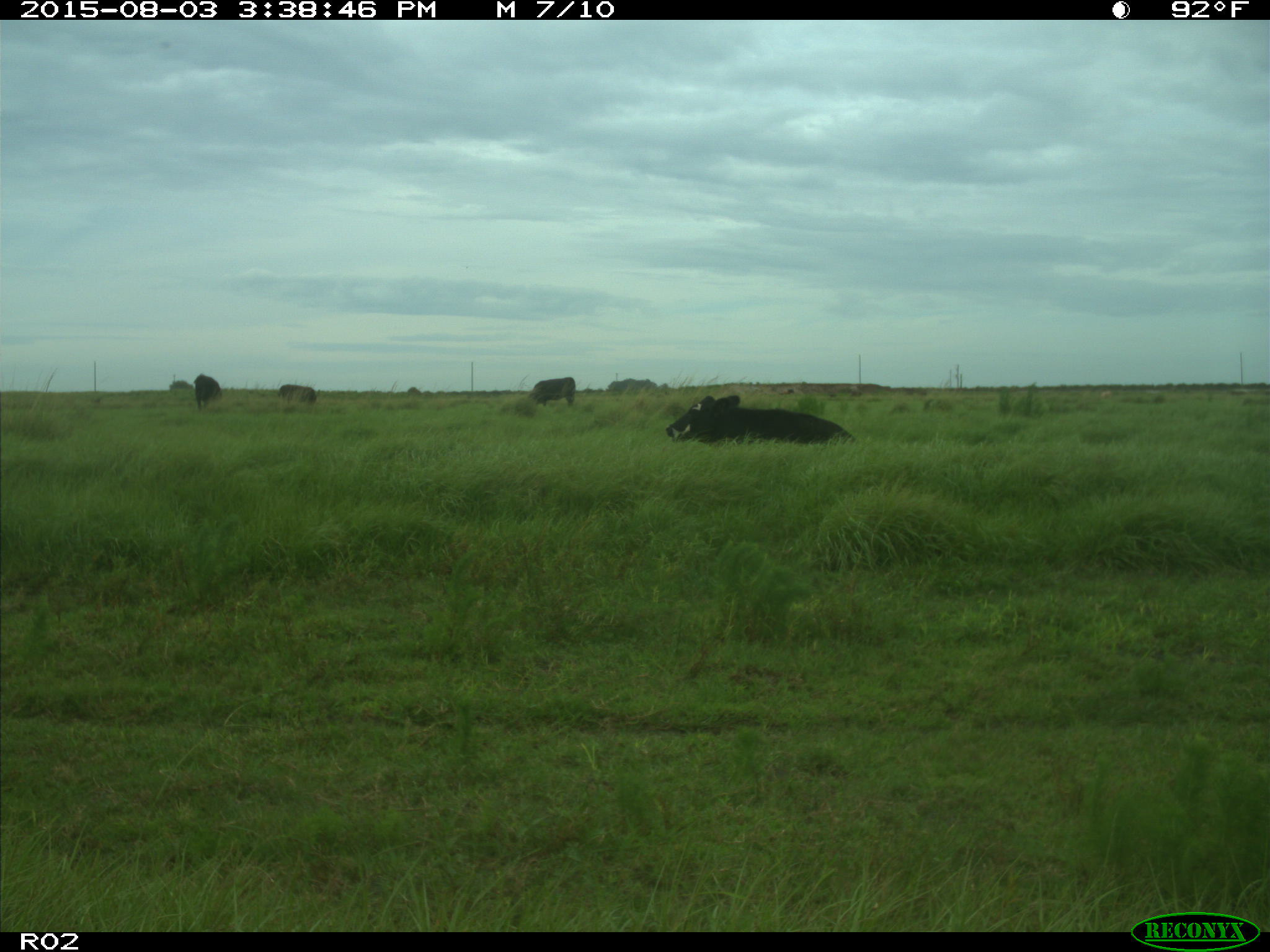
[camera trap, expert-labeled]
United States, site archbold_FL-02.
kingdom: Animalia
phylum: Chordata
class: Mammalia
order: Artiodactyla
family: Bovidae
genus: Bos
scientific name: Bos taurus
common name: domestic cow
Bos taurus (domestic cow).